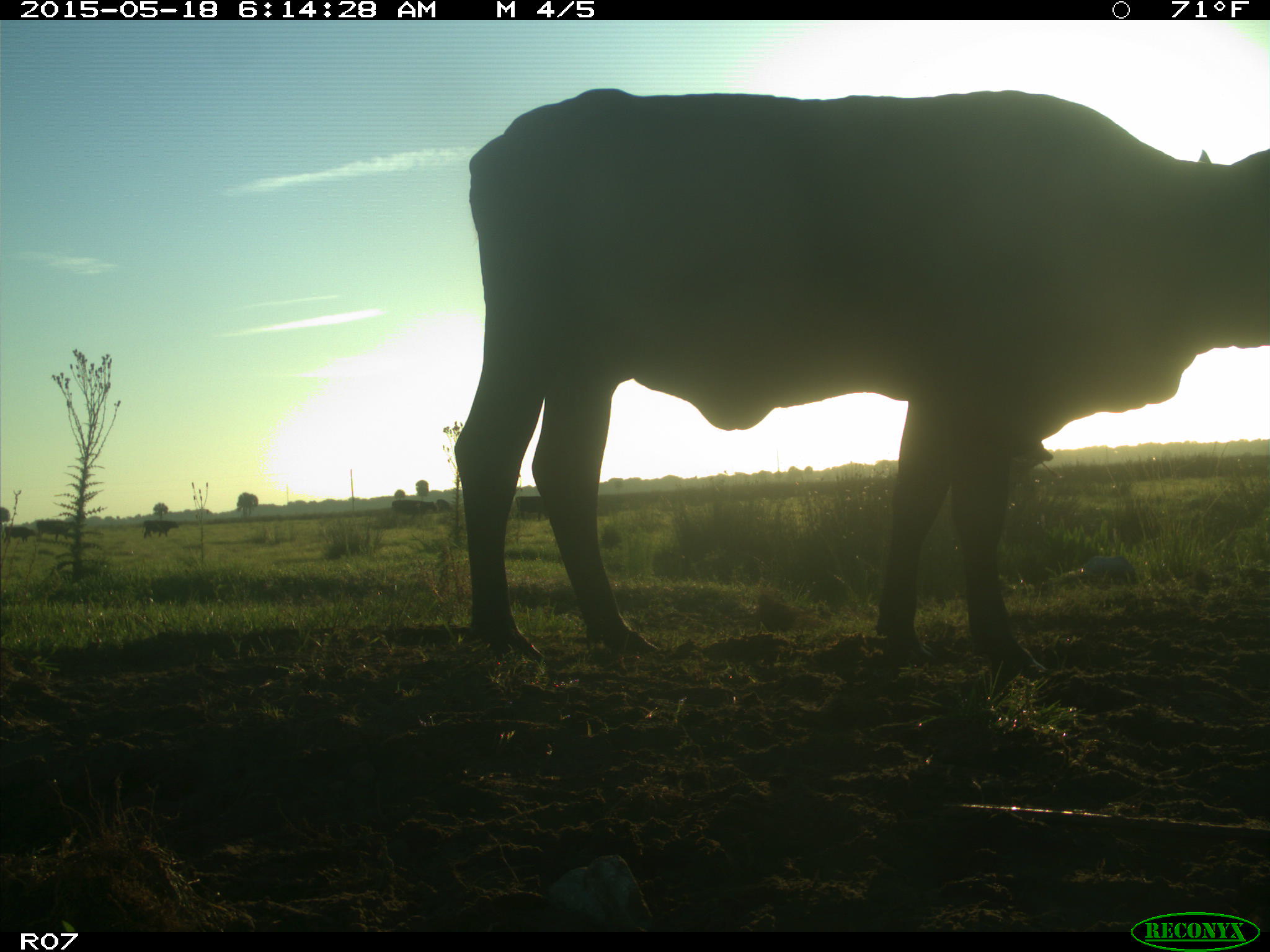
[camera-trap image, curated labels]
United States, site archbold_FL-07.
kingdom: Animalia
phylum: Chordata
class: Mammalia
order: Artiodactyla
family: Bovidae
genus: Bos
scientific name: Bos taurus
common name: domestic cow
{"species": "Bos taurus (domestic cow)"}